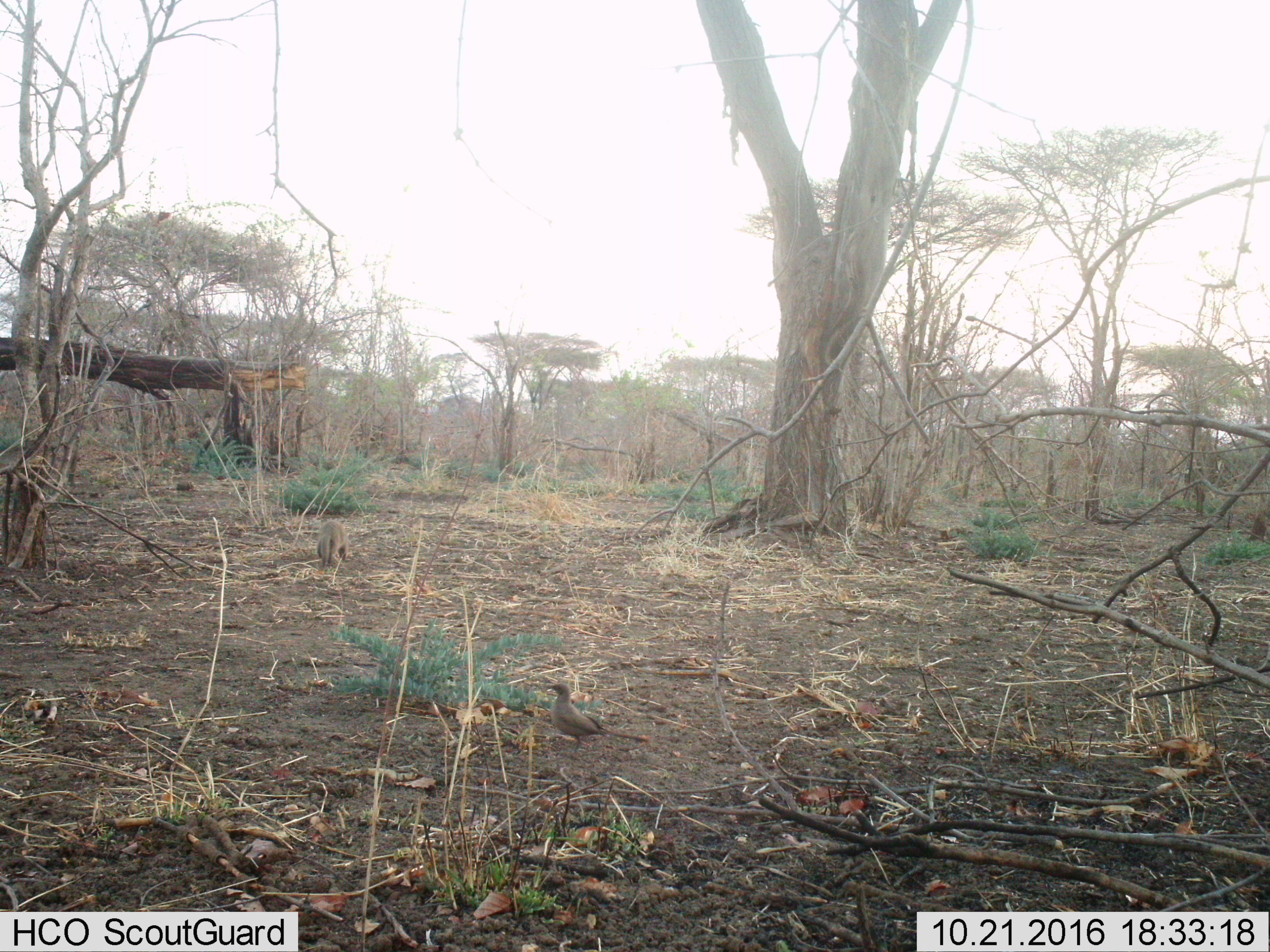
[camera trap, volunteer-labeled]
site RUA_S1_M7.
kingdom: Animalia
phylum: Chordata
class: Aves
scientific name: Aves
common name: bird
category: birdother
Birdother (bird) (Aves), count 1. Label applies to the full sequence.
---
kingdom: Animalia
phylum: Chordata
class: Mammalia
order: Carnivora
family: Herpestidae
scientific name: Herpestidae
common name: mongoose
Mongoose (Herpestidae), count 1. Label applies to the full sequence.